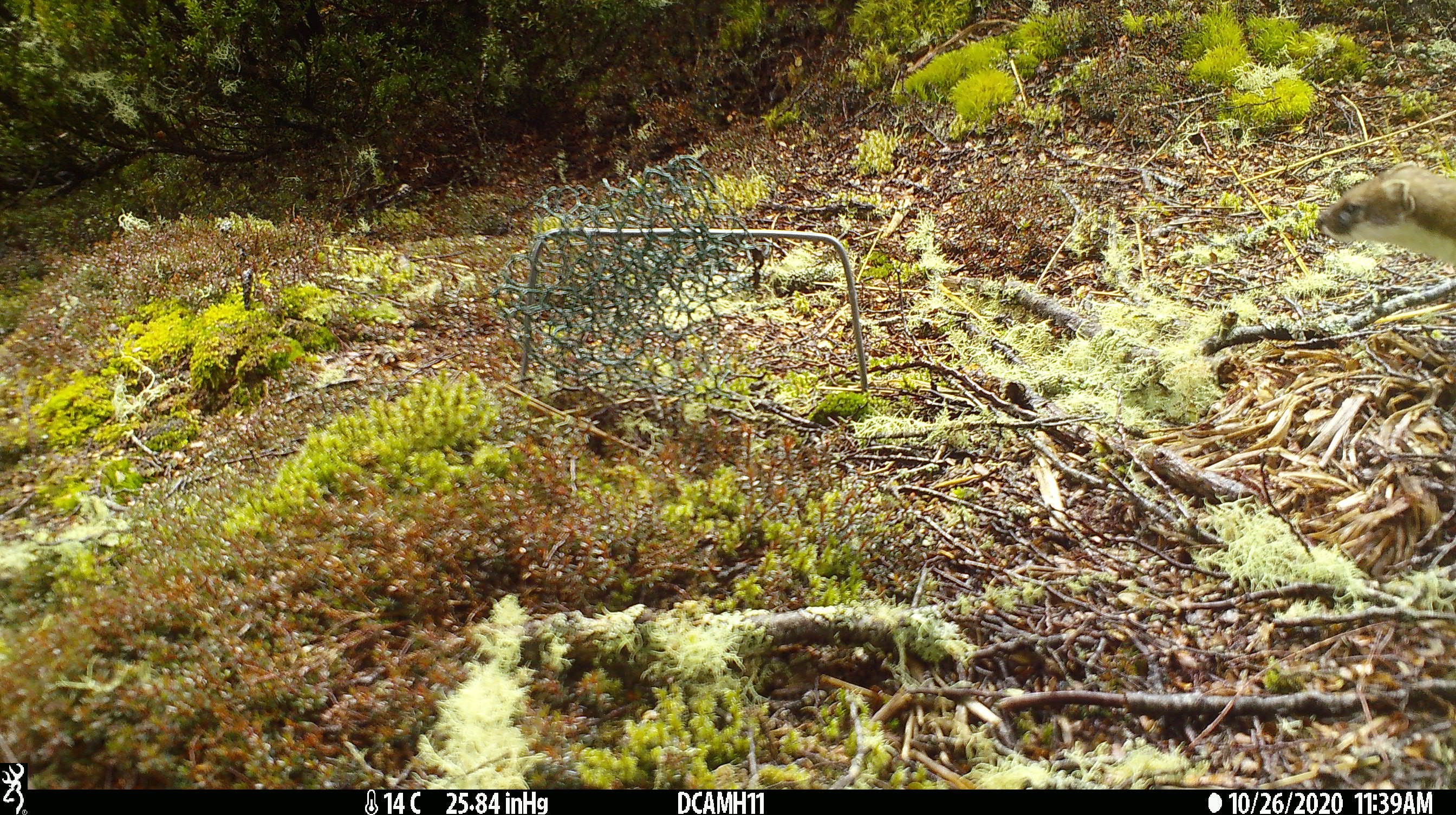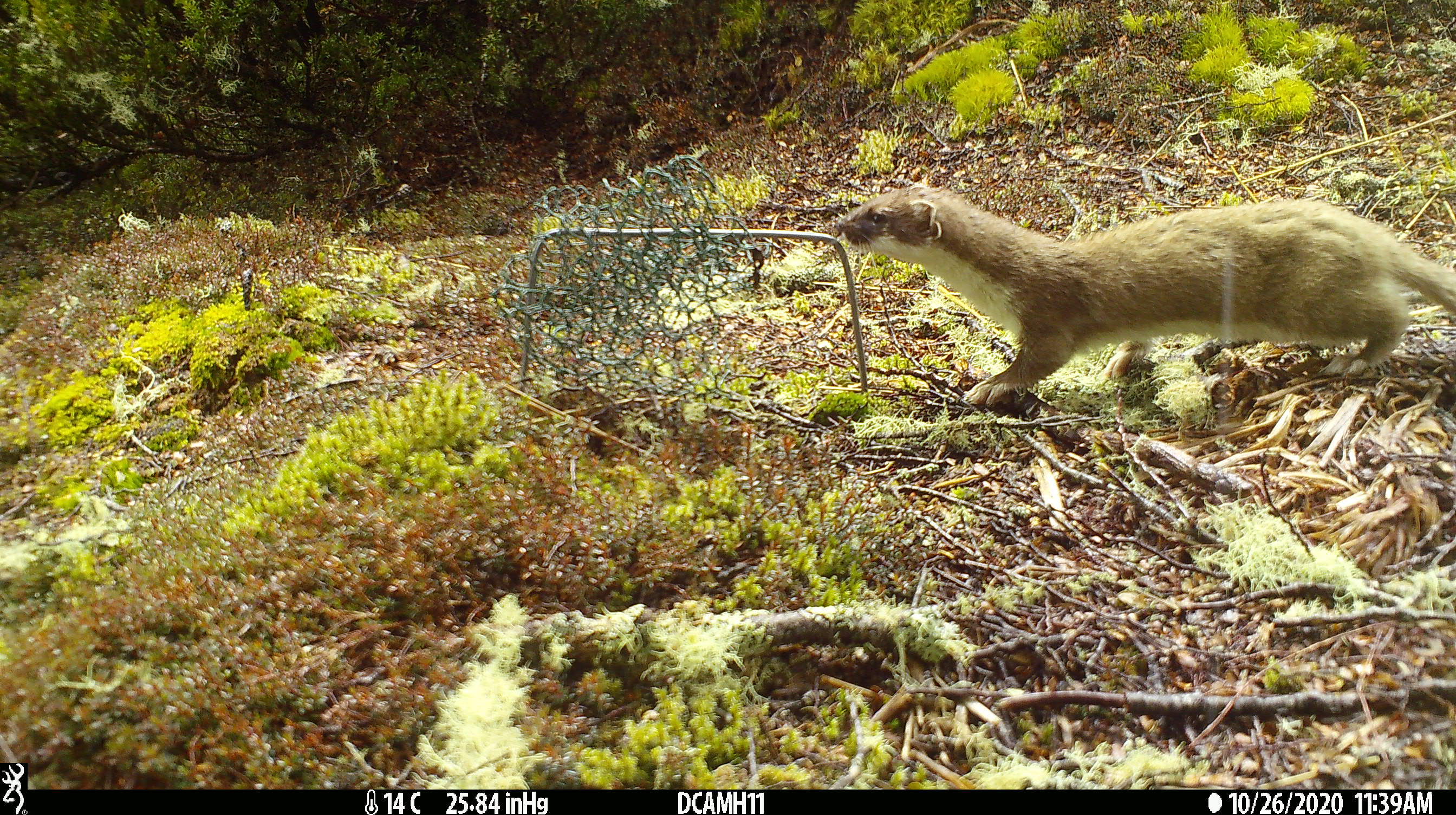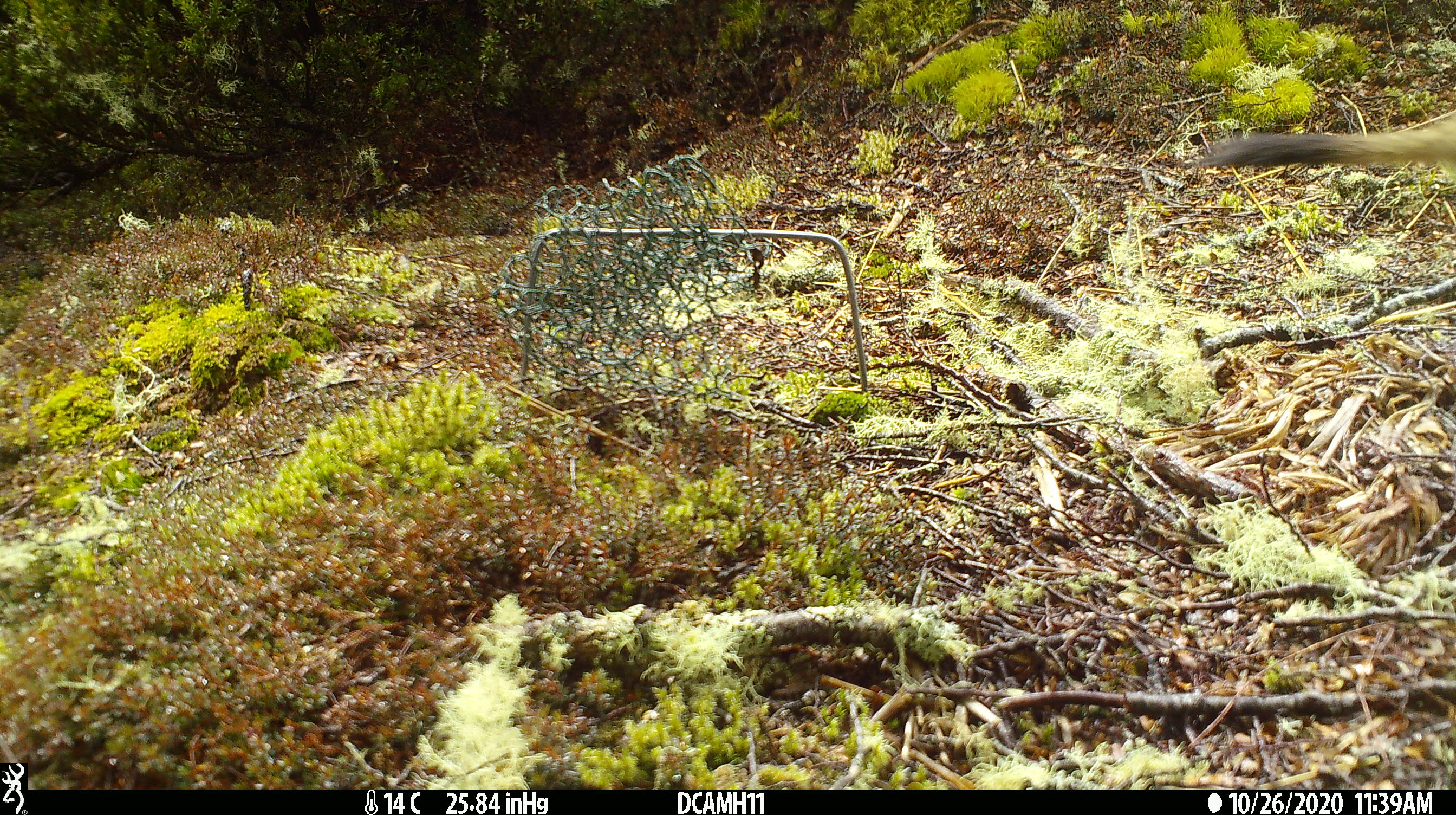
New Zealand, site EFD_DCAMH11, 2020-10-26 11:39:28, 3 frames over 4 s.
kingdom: Animalia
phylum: Chordata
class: Mammalia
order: Carnivora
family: Mustelidae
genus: Mustela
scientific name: Mustela erminea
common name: stoat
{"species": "stoat (Mustela erminea)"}